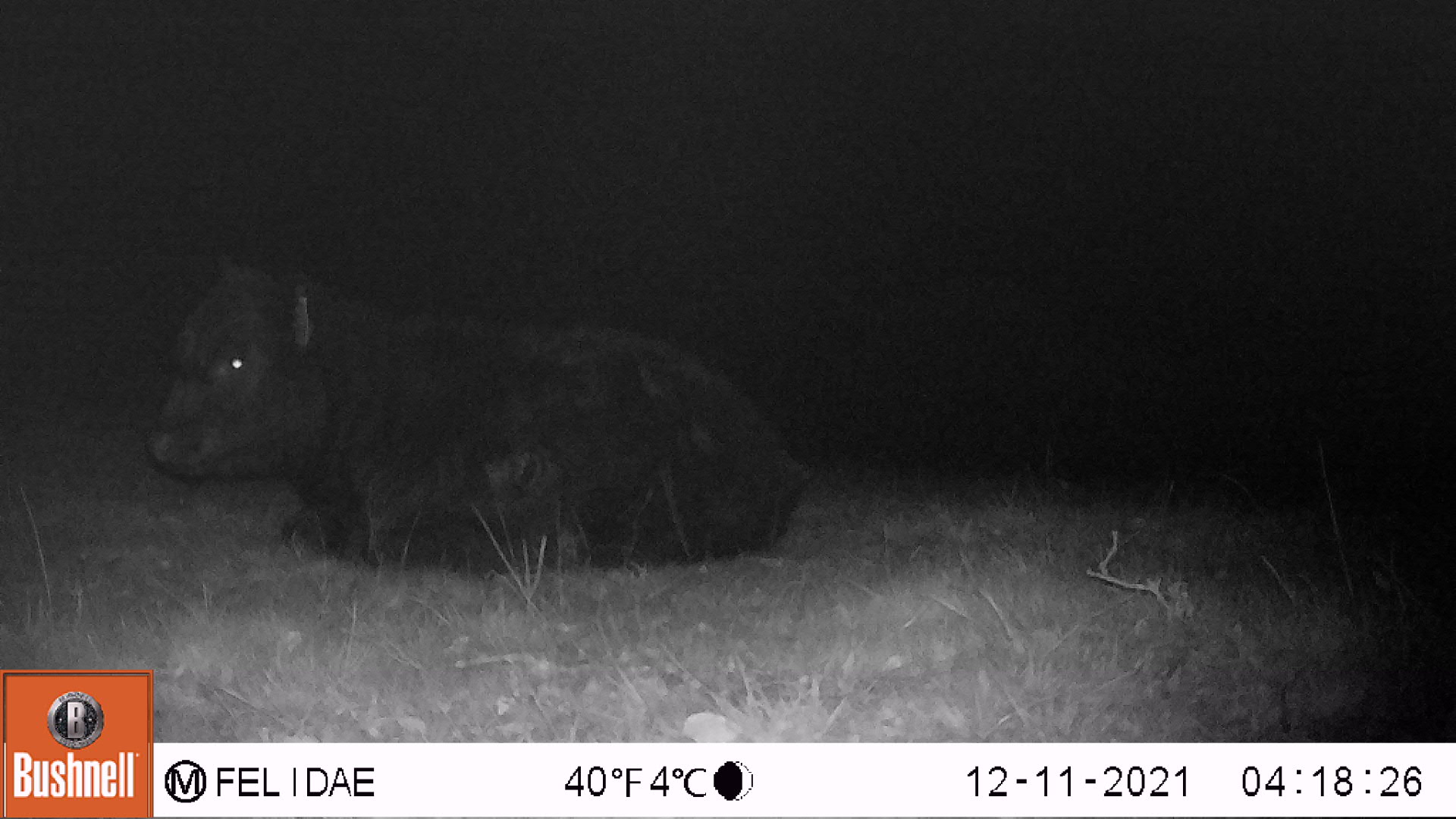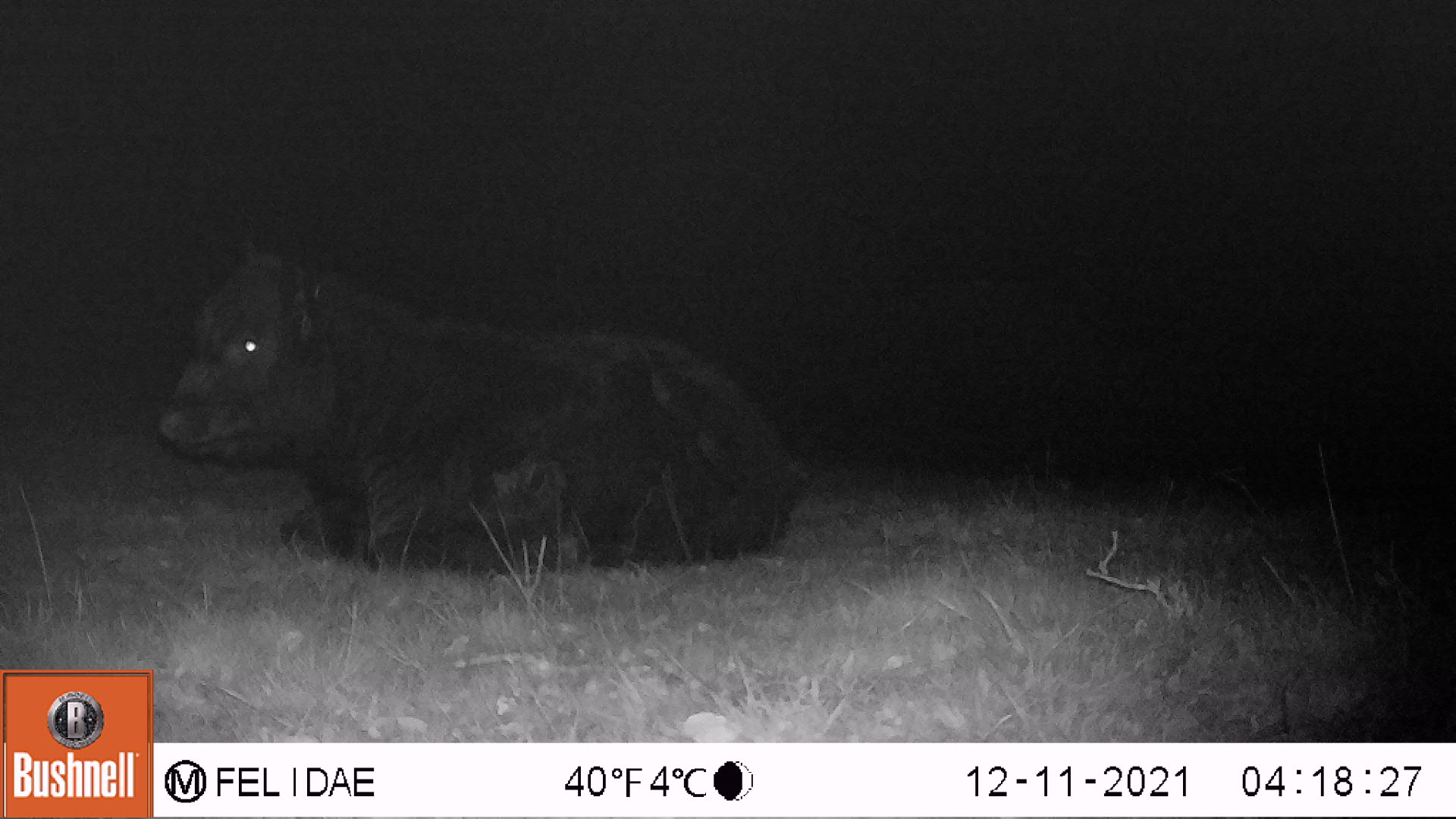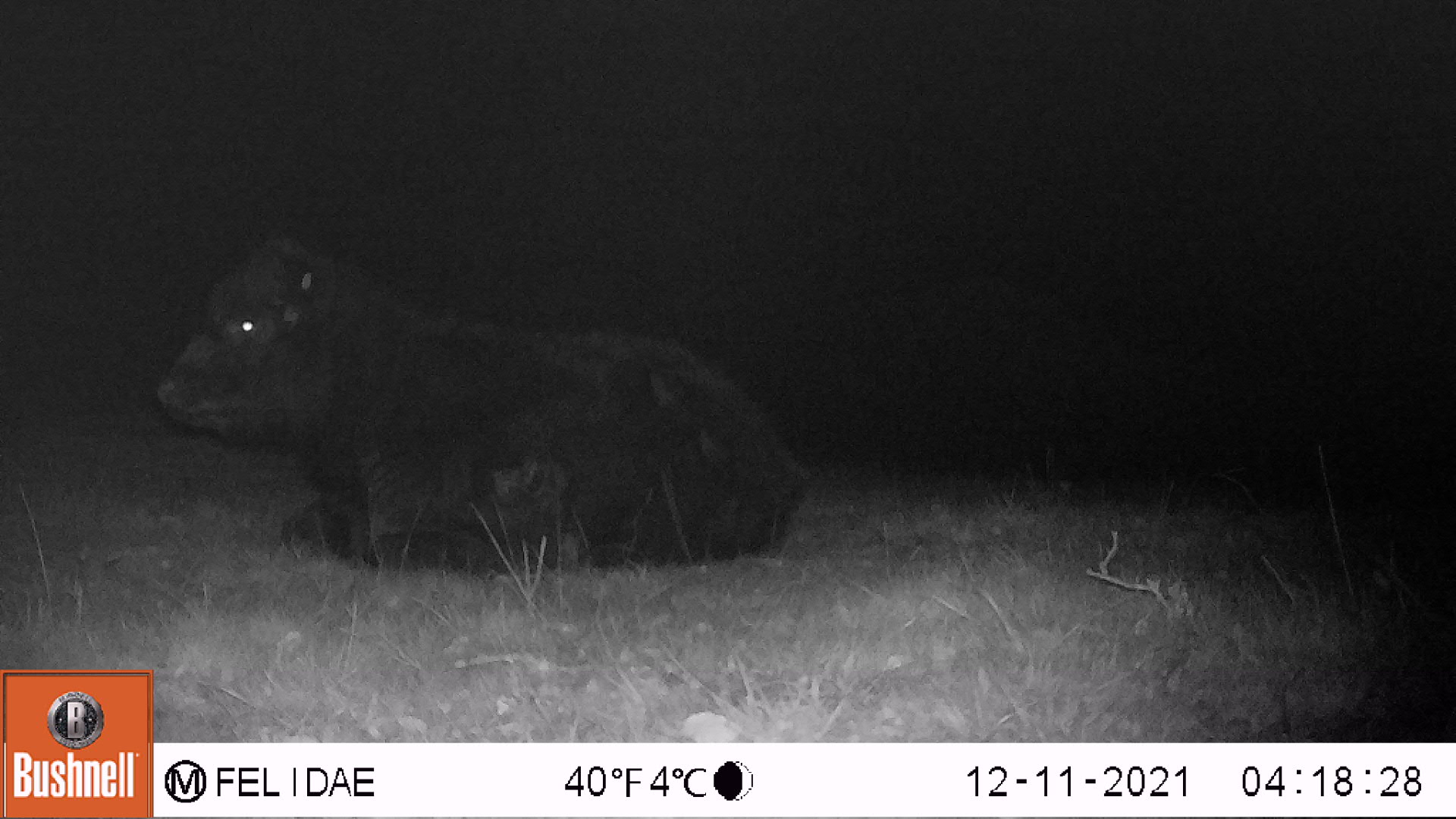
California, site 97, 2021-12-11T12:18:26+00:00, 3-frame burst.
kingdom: Animalia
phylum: Chordata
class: Mammalia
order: Artiodactyla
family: Bovidae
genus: Bos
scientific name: Bos taurus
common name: domestic cattle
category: cattle